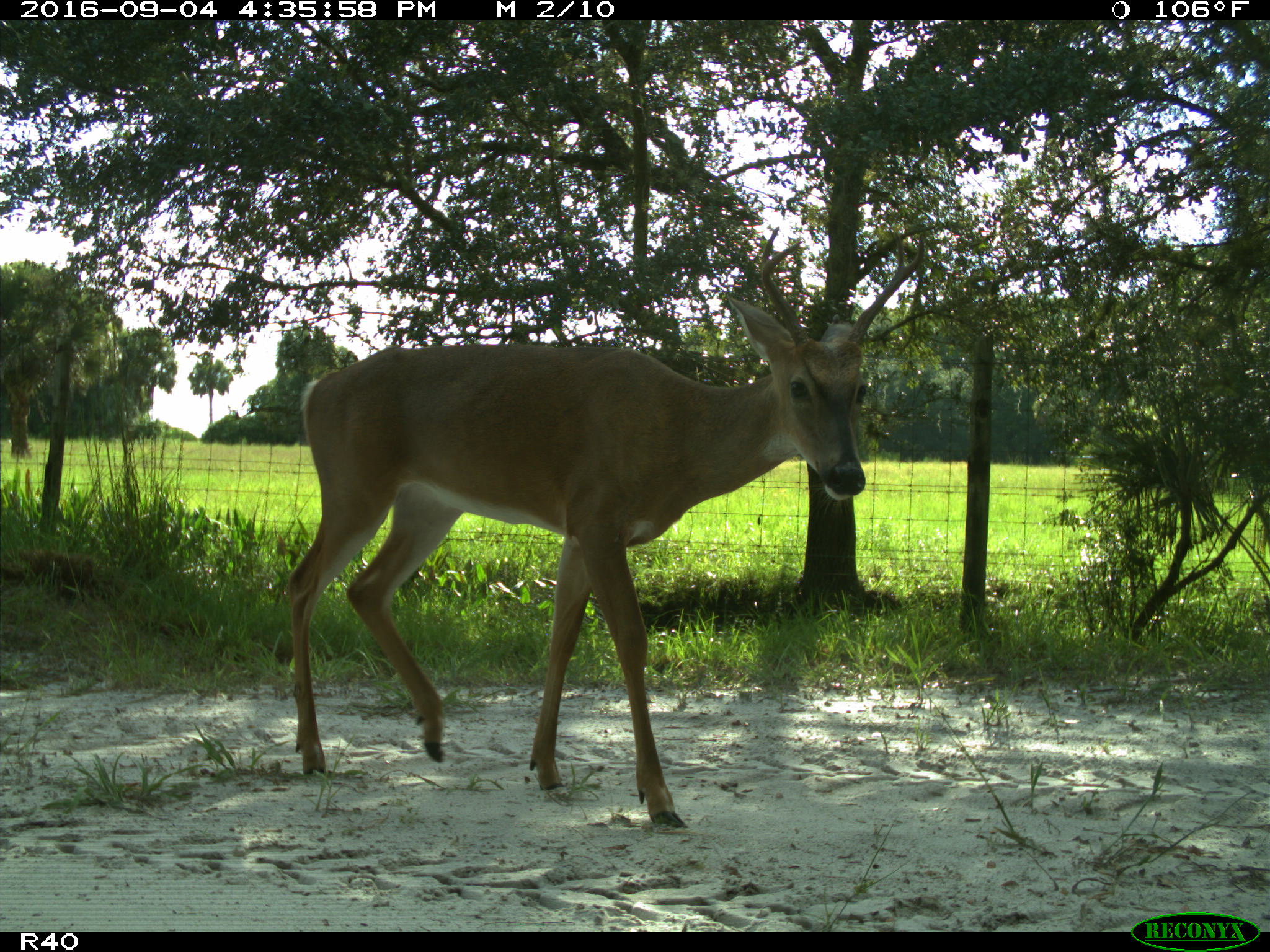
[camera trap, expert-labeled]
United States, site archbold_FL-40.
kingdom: Animalia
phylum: Chordata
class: Mammalia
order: Artiodactyla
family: Cervidae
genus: Odocoileus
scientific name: Odocoileus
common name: deer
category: unidentified deer